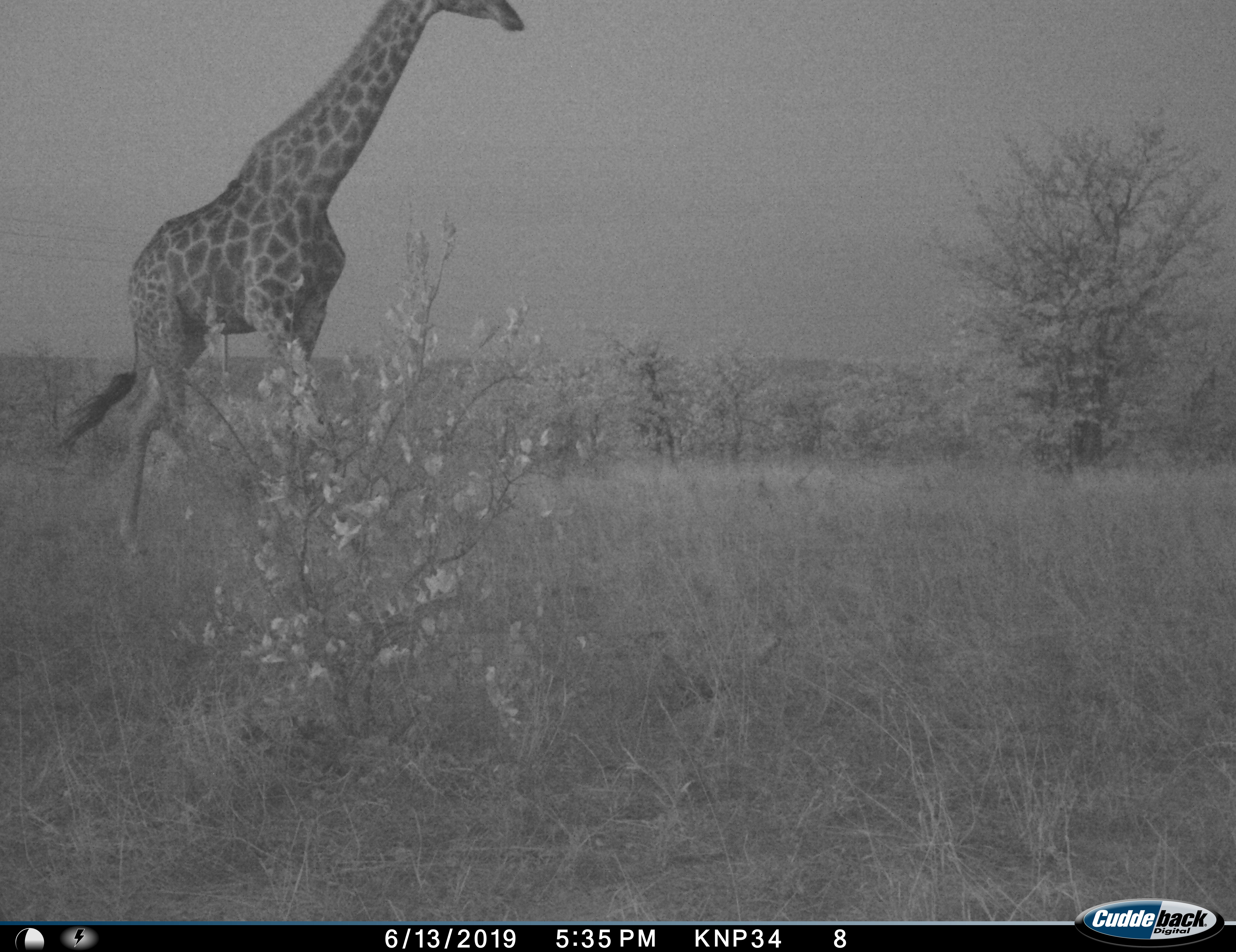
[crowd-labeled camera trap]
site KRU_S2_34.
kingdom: Animalia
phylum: Chordata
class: Mammalia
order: Artiodactyla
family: Giraffidae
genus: Giraffa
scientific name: Giraffa camelopardalis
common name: giraffe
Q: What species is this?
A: Giraffe (Giraffa camelopardalis).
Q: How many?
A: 1.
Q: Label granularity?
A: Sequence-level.